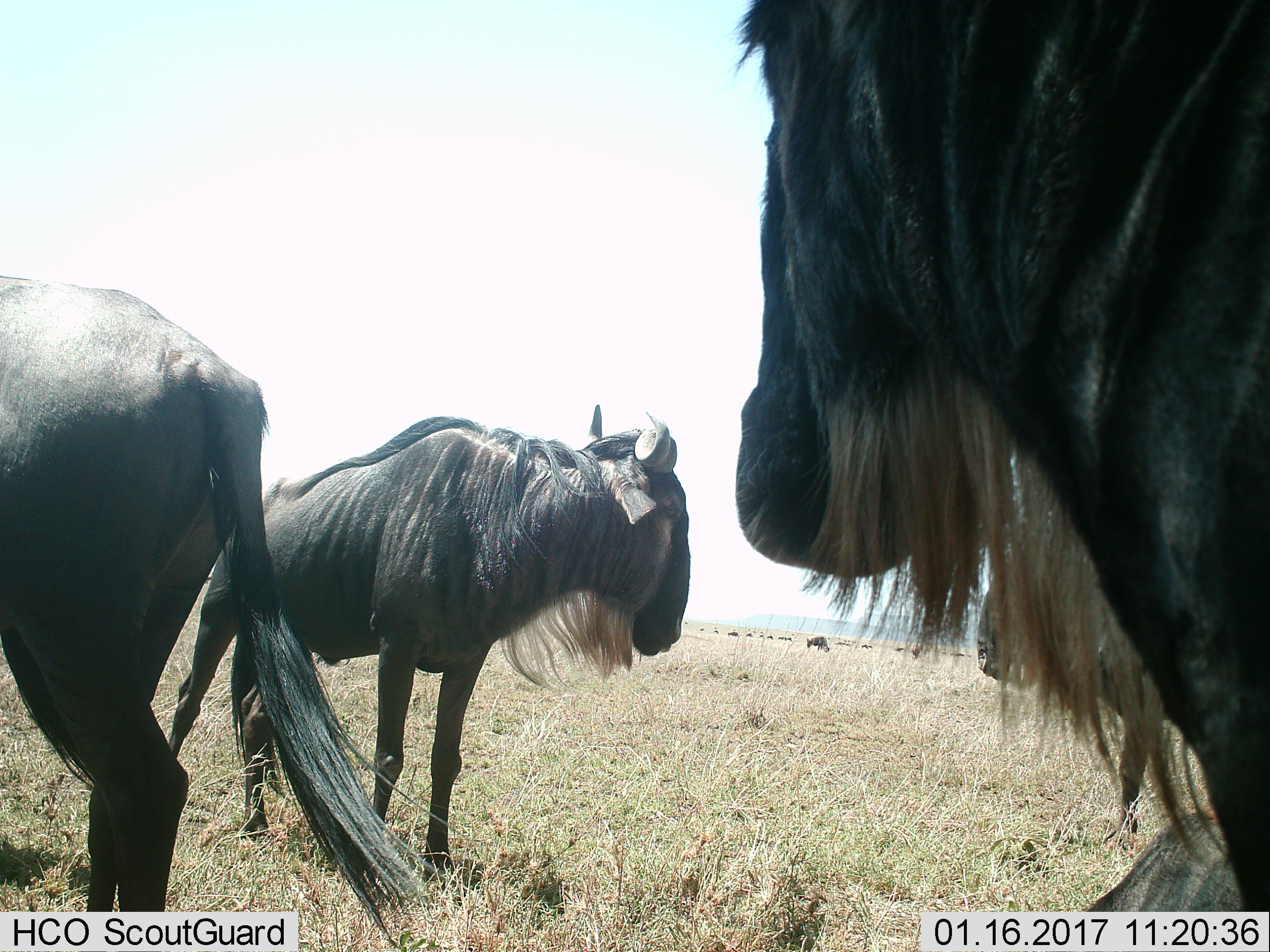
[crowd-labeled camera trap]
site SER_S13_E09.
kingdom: Animalia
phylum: Chordata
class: Mammalia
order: Artiodactyla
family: Bovidae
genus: Connochaetes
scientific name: Connochaetes taurinus taurinus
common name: blue wildebeest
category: wildebeestblue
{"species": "wildebeestblue (blue wildebeest) (Connochaetes taurinus taurinus)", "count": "3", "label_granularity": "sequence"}